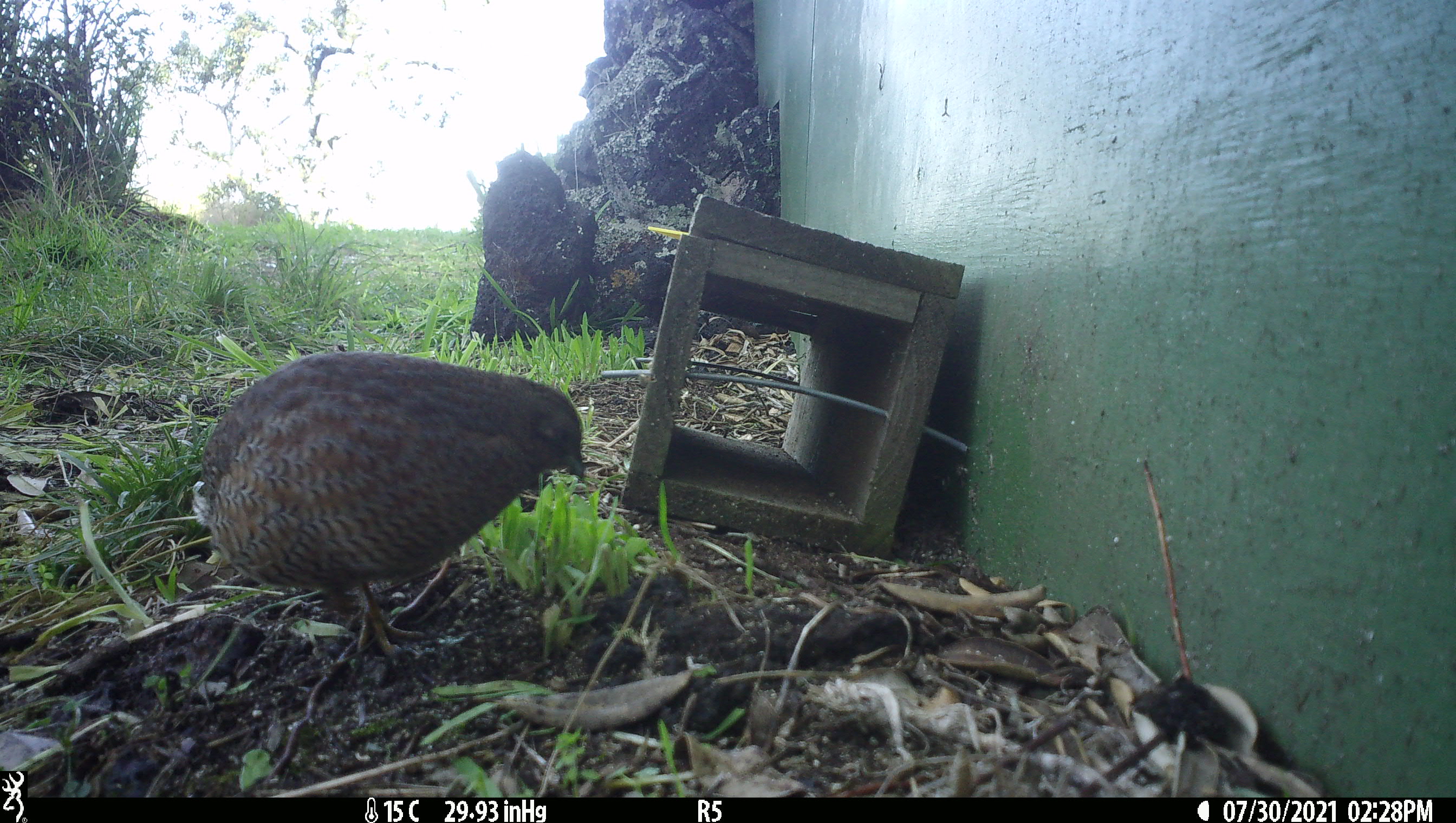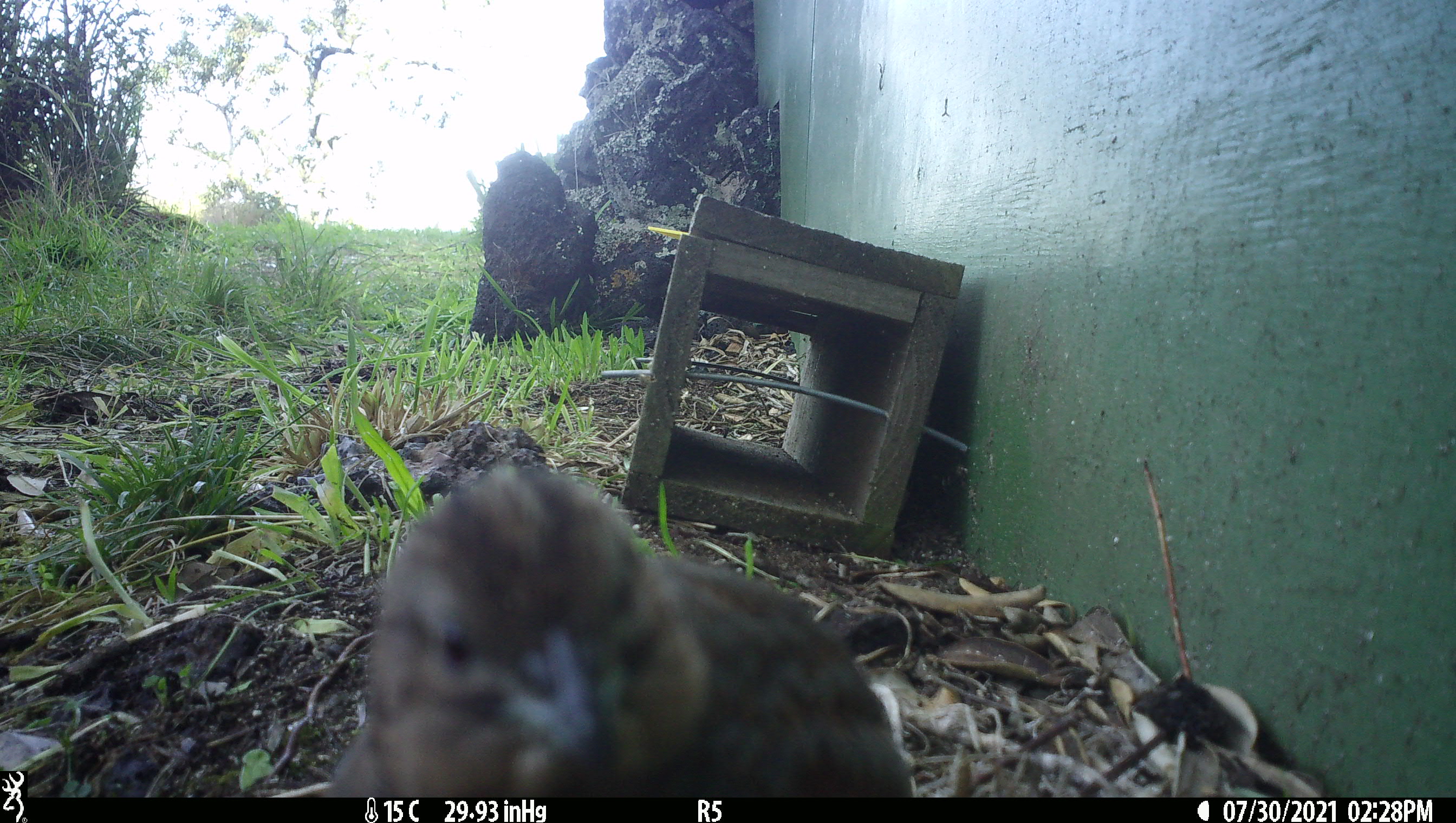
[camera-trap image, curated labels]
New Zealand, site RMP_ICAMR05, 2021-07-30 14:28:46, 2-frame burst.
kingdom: Animalia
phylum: Chordata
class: Aves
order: Galliformes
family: Phasianidae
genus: Synoicus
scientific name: Synoicus ypsilophorus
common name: brown quail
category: quail brown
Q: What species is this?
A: Quail brown (brown quail) (Synoicus ypsilophorus).